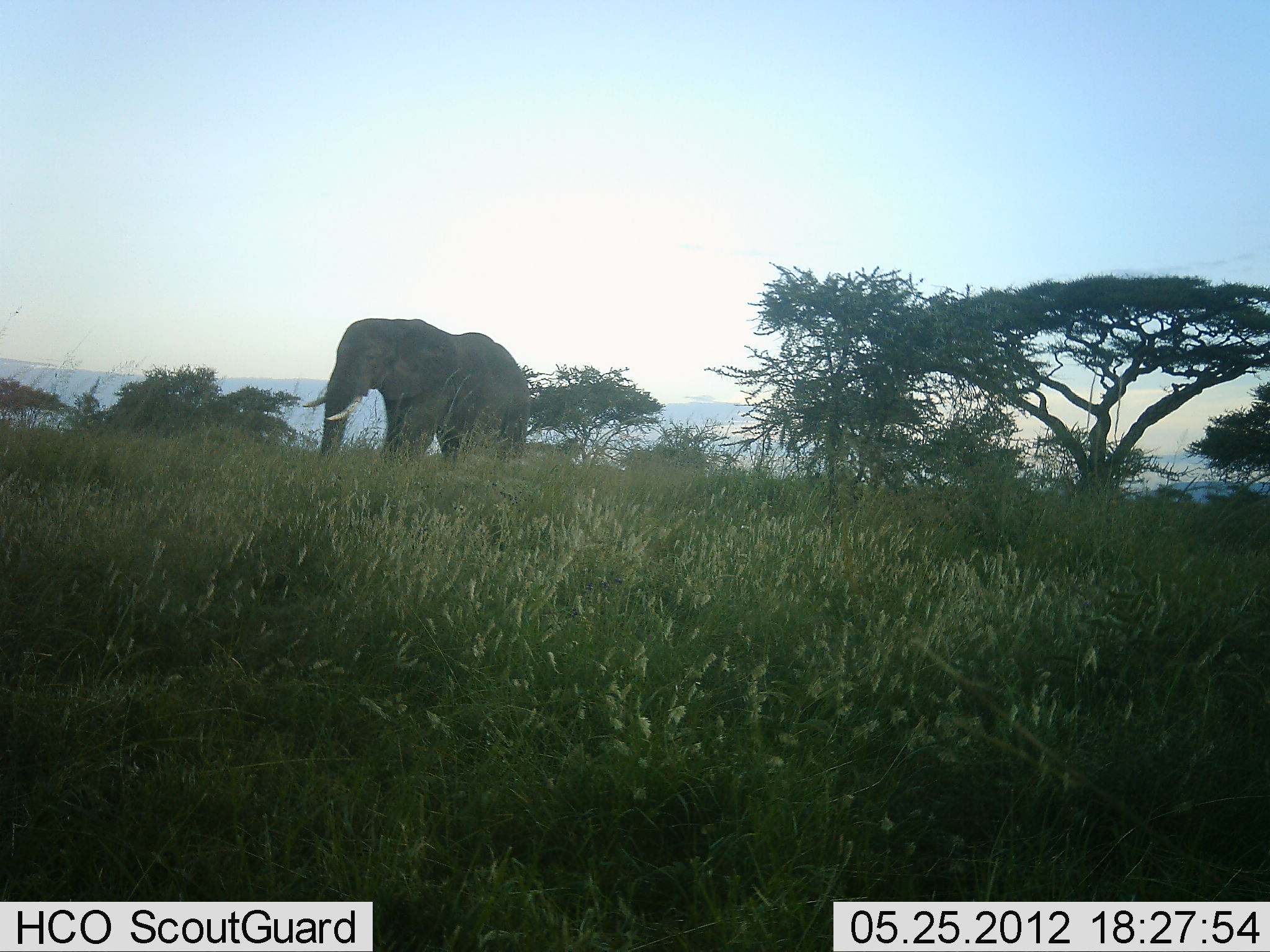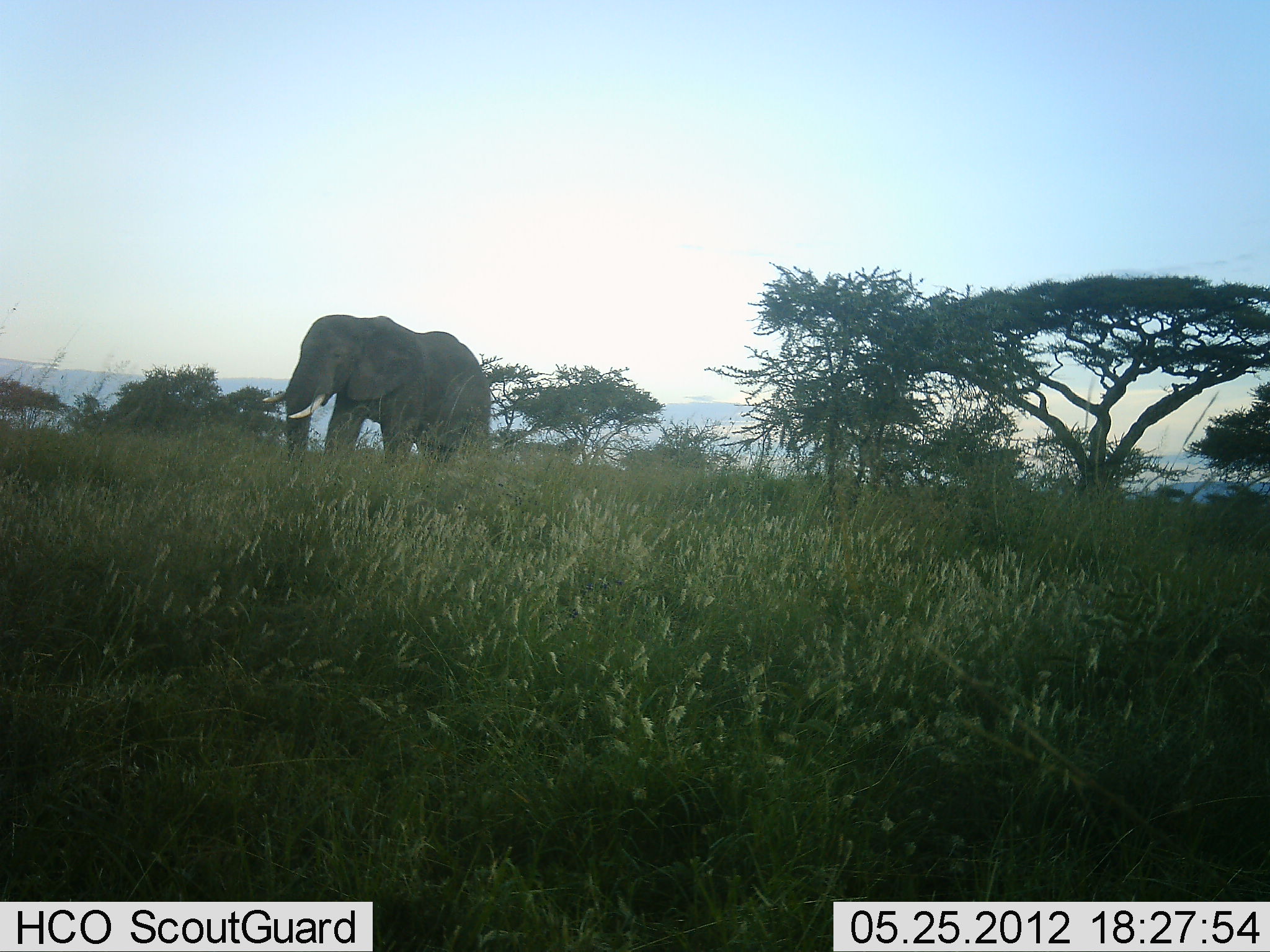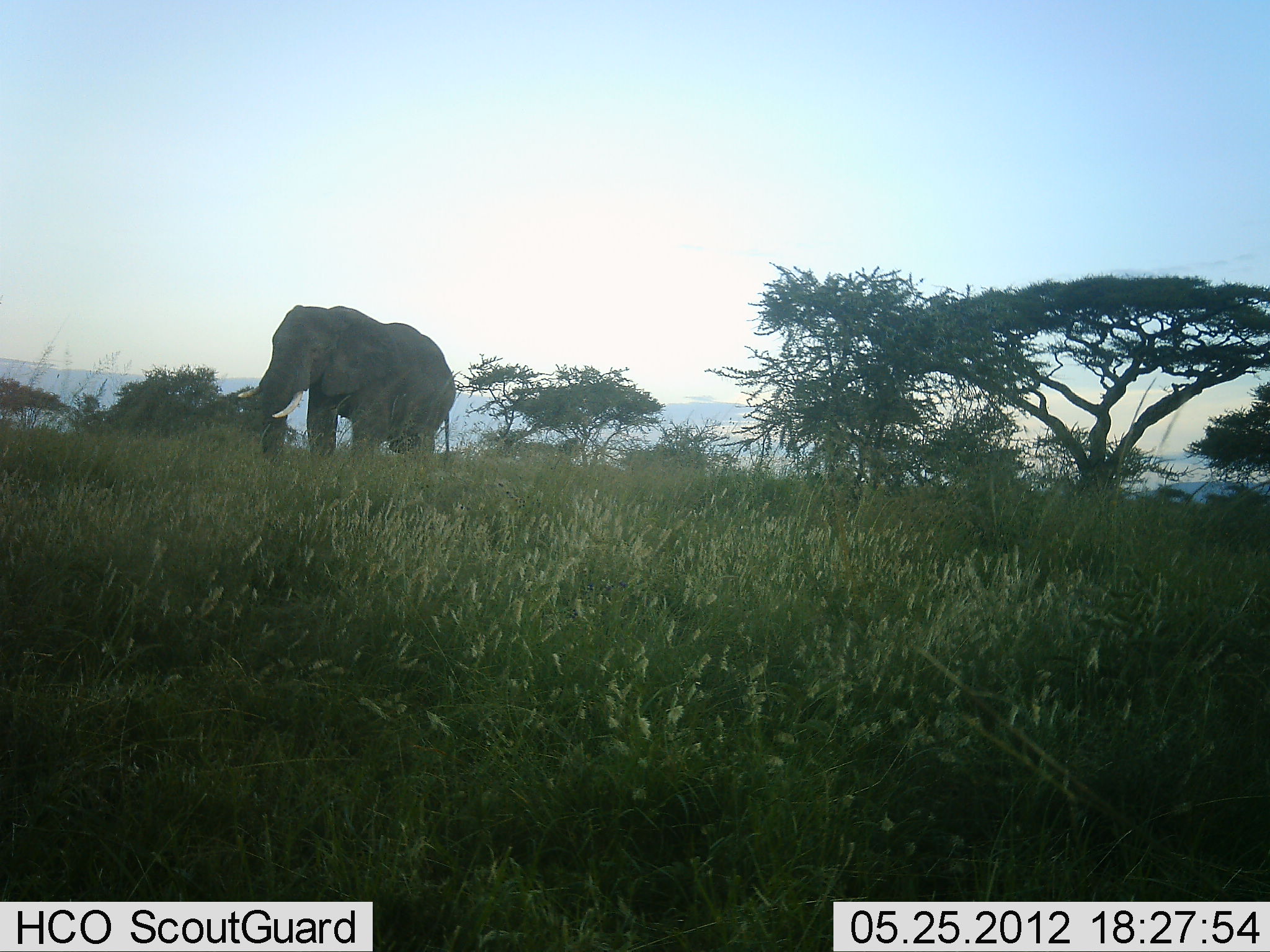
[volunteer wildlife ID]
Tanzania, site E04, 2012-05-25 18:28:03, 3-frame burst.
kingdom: Animalia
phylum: Chordata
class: Mammalia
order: Proboscidea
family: Elephantidae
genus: Loxodonta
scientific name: Loxodonta africana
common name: african bush elephant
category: elephant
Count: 1.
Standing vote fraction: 10%.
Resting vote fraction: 0%.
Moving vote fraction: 90%.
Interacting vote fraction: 0%.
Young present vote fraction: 0%.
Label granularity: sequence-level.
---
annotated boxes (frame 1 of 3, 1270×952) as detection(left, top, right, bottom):
animal: detection(300, 317, 531, 482)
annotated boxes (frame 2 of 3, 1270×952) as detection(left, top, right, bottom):
animal: detection(261, 309, 493, 477)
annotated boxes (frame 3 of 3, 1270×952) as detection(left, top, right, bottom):
animal: detection(234, 306, 456, 475)